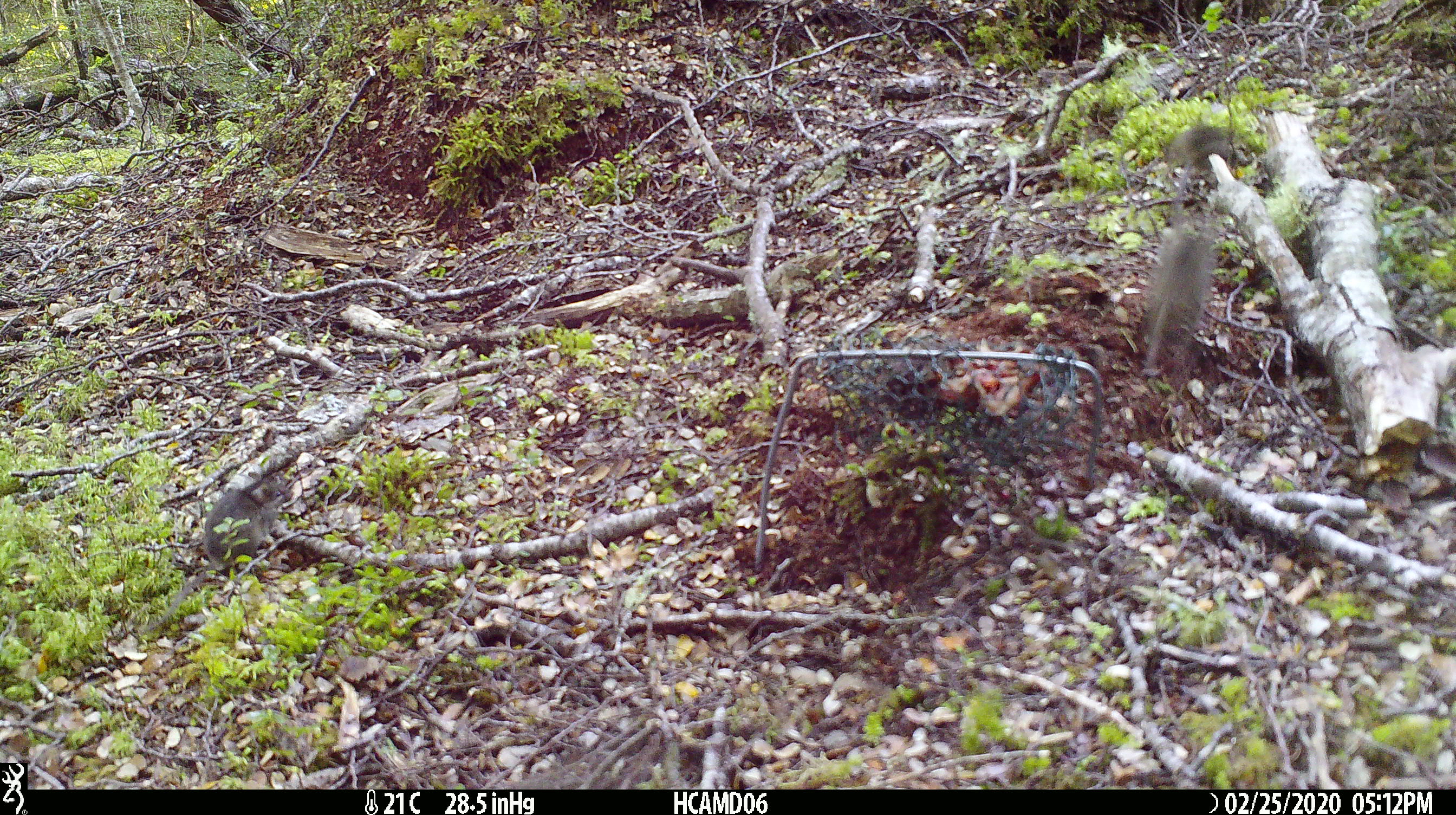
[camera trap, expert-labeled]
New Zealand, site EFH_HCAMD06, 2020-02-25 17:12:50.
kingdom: Animalia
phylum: Chordata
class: Mammalia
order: Rodentia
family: Muridae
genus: Mus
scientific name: Mus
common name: mouse